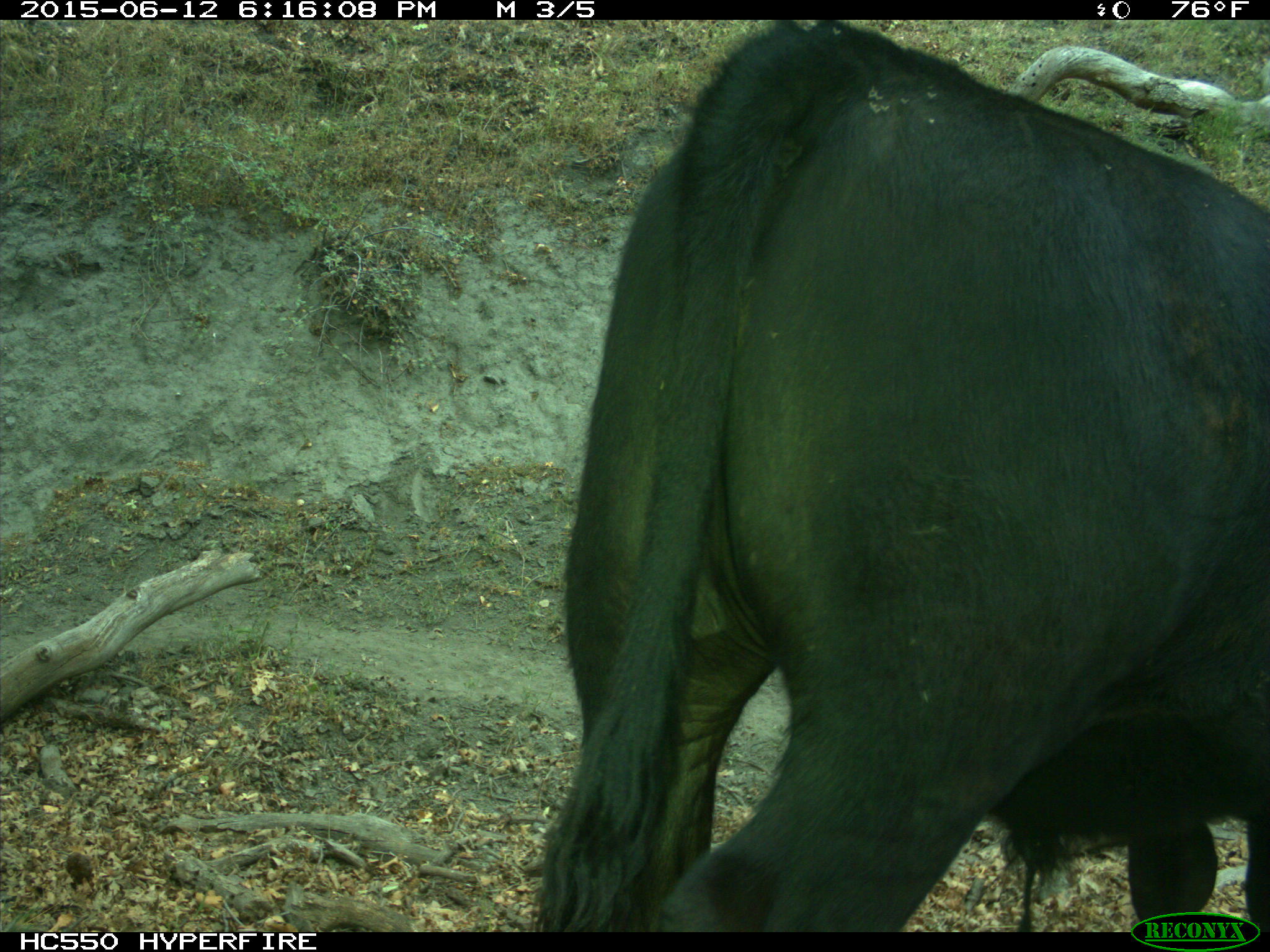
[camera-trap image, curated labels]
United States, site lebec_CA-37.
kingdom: Animalia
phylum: Chordata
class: Mammalia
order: Artiodactyla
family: Bovidae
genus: Bos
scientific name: Bos taurus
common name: domestic cow